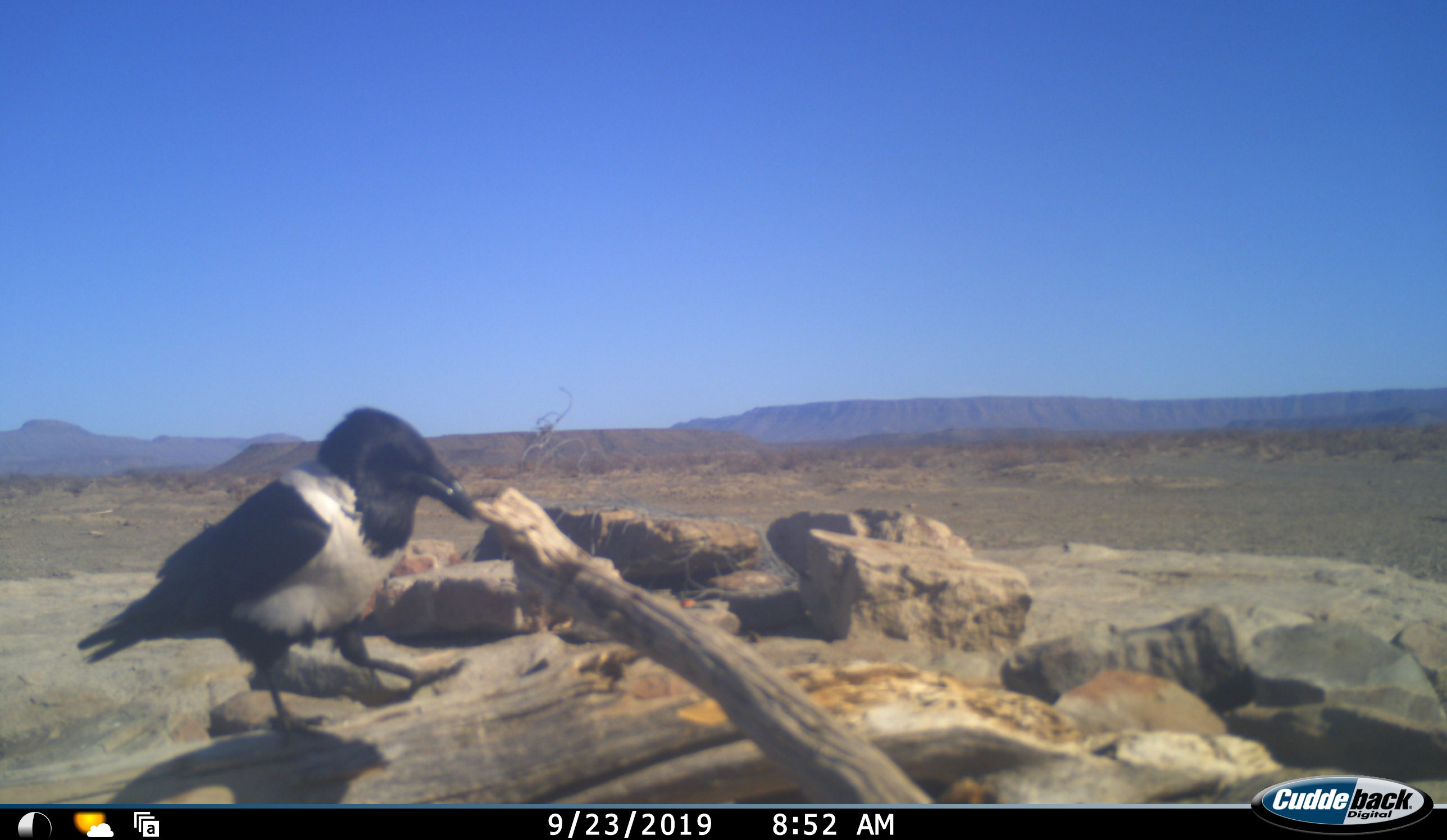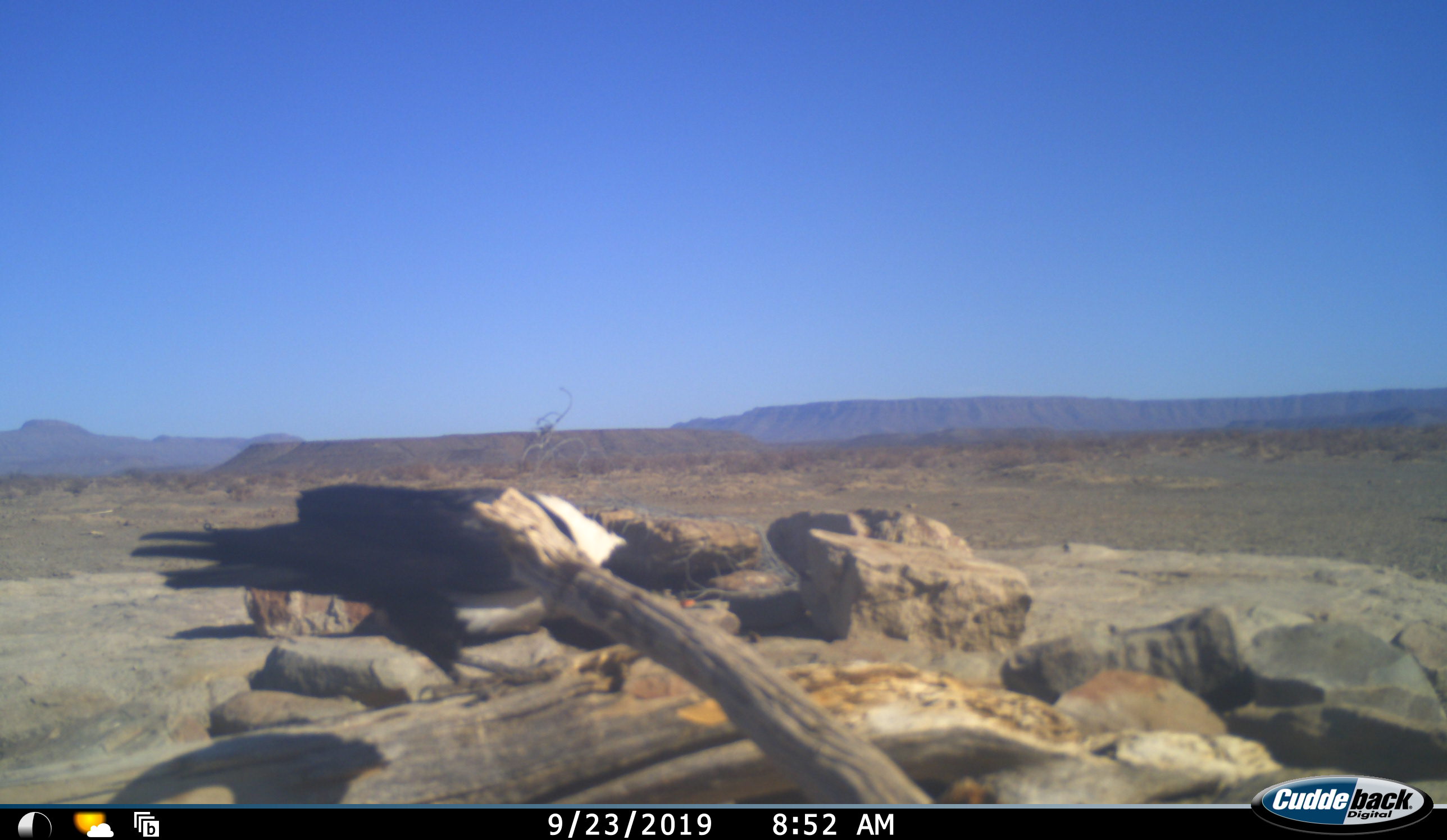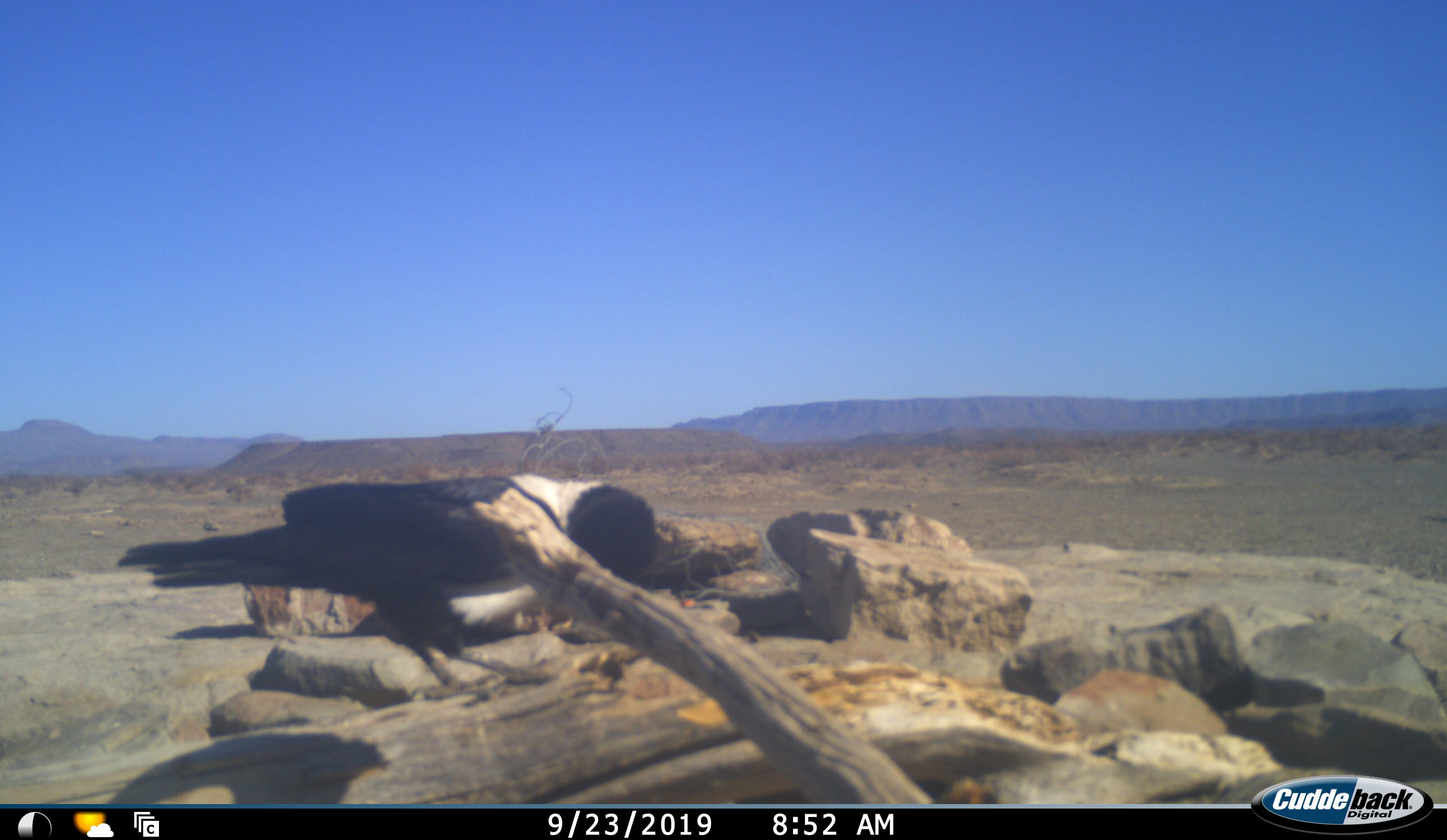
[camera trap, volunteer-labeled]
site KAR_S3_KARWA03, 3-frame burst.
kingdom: Animalia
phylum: Chordata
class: Aves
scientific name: Aves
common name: bird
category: birdother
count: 1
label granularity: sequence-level